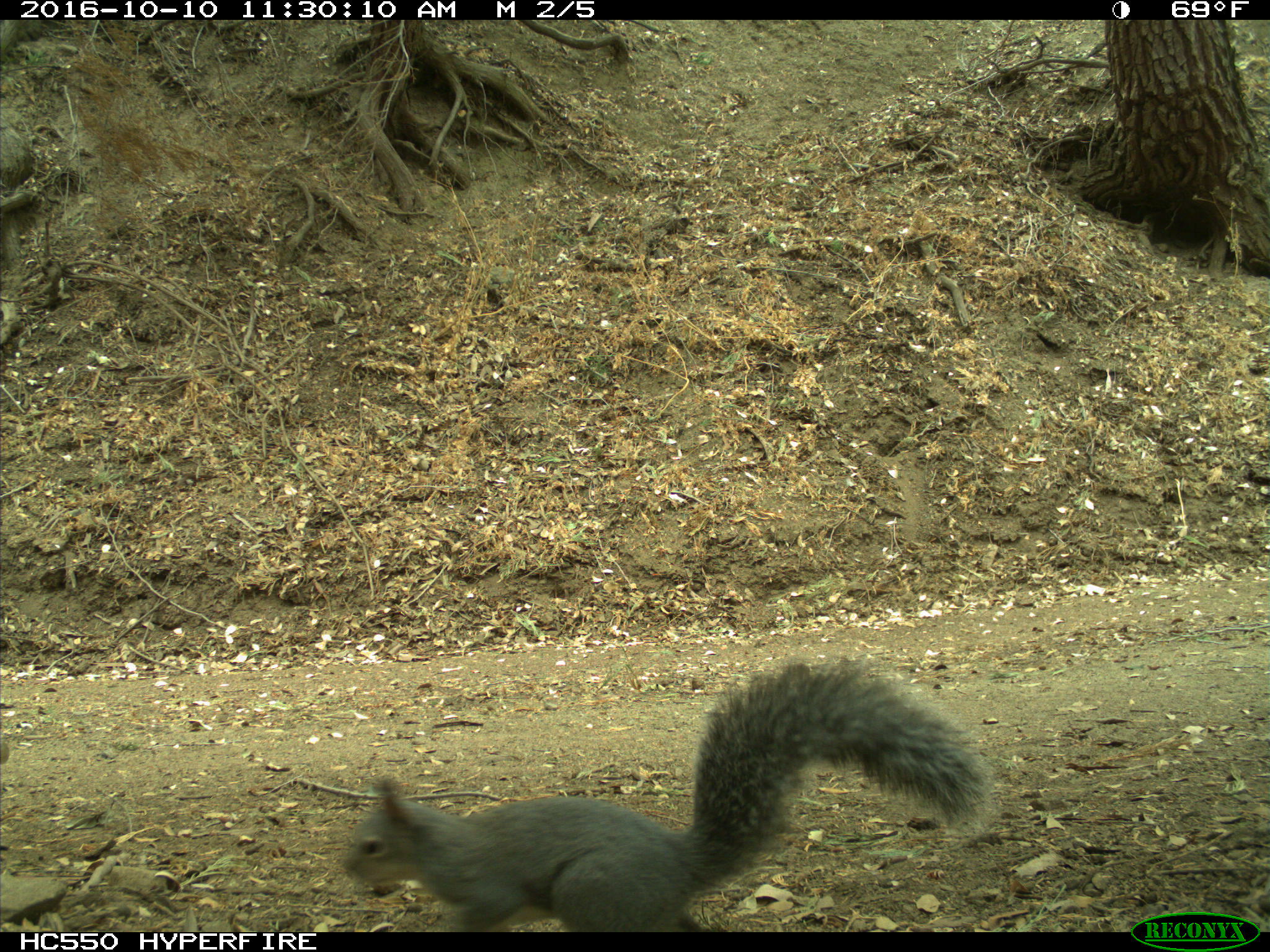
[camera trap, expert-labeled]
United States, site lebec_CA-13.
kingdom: Animalia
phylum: Chordata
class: Mammalia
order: Rodentia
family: Sciuridae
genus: Sciurus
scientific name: Sciurus carolinensis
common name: eastern gray squirrel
Sciurus carolinensis (eastern gray squirrel).